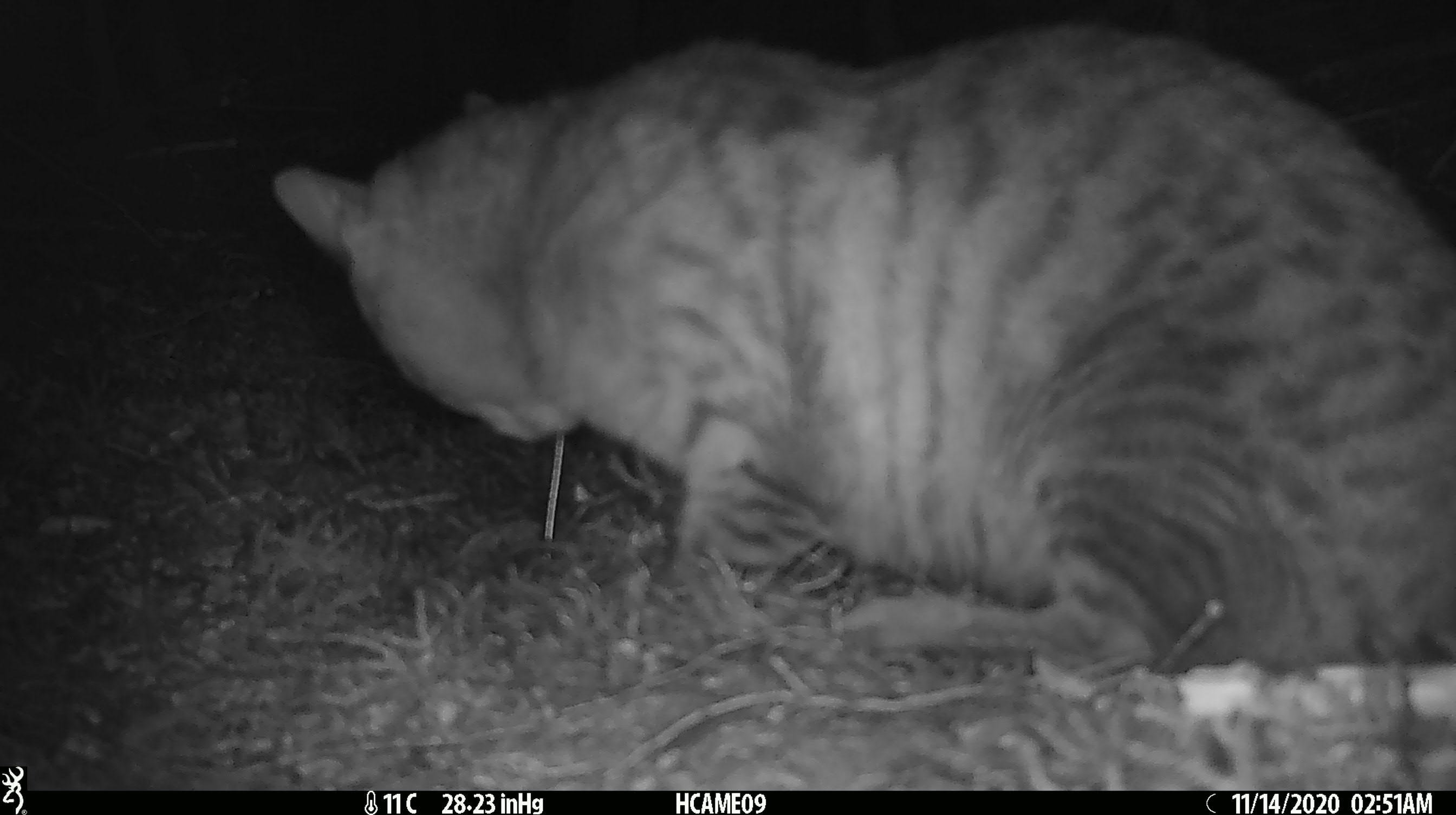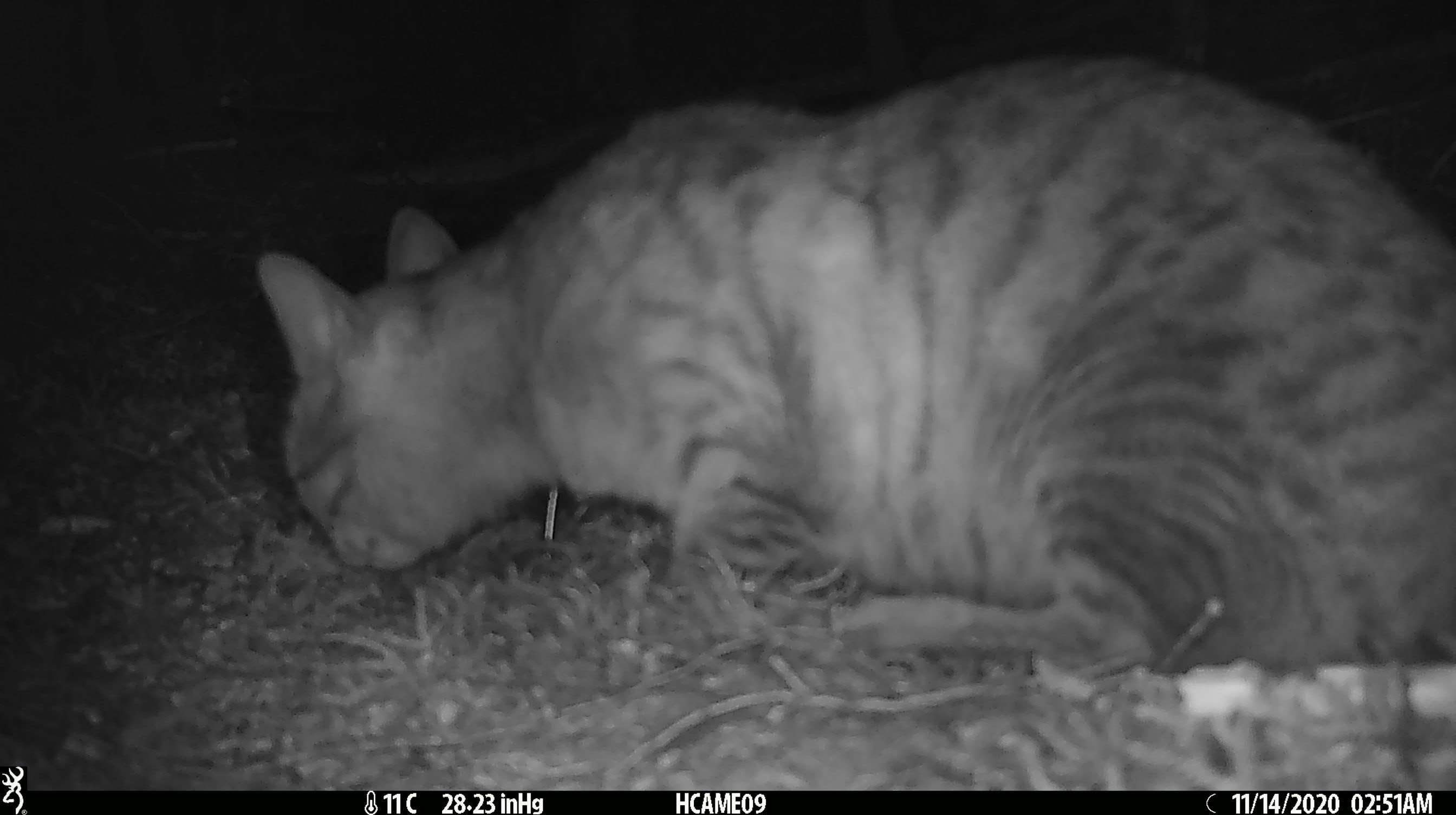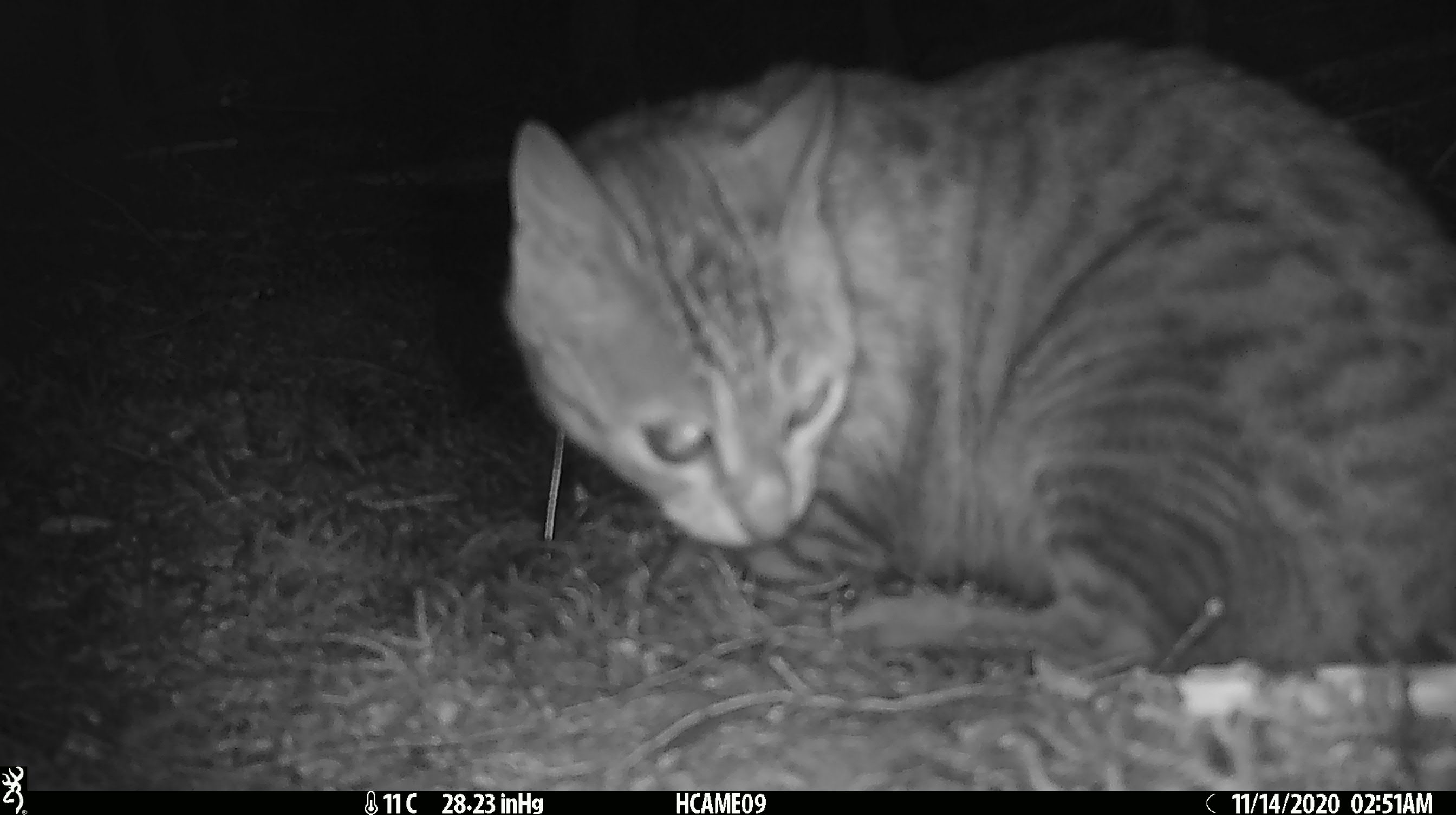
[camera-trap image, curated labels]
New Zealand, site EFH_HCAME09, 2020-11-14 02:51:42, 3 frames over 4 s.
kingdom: Animalia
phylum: Chordata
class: Mammalia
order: Carnivora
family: Felidae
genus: Felis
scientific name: Felis catus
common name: domestic cat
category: cat